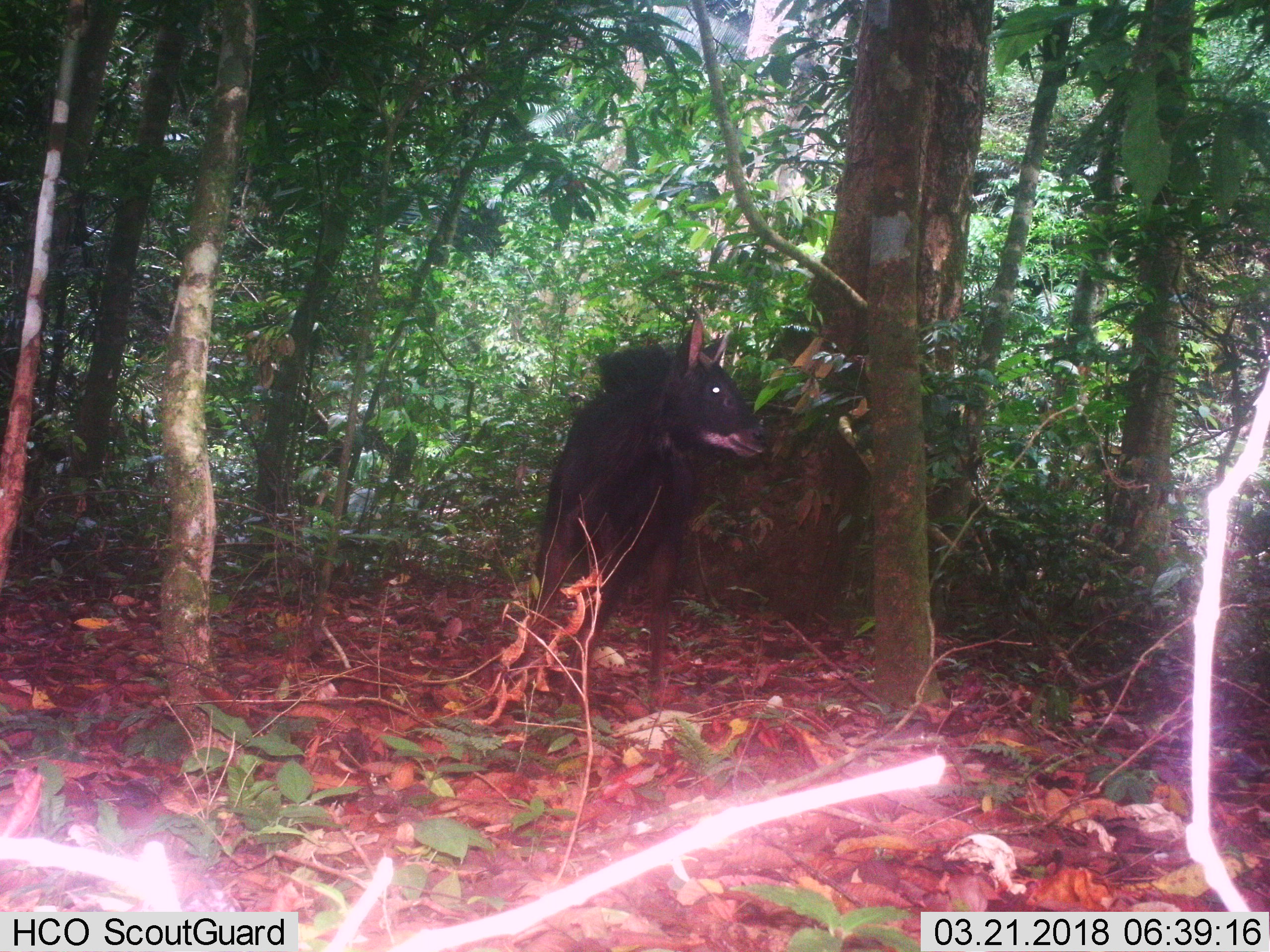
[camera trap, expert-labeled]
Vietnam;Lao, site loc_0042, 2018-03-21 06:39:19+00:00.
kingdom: Animalia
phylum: Chordata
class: Mammalia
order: Artiodactyla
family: Bovidae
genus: Capricornis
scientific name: Capricornis sumatraensis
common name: chinese serow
Chinese serow (Capricornis sumatraensis). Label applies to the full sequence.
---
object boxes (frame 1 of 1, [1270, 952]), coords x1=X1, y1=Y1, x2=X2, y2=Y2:
chinese serow: x1=502, y1=310, x2=769, y2=707